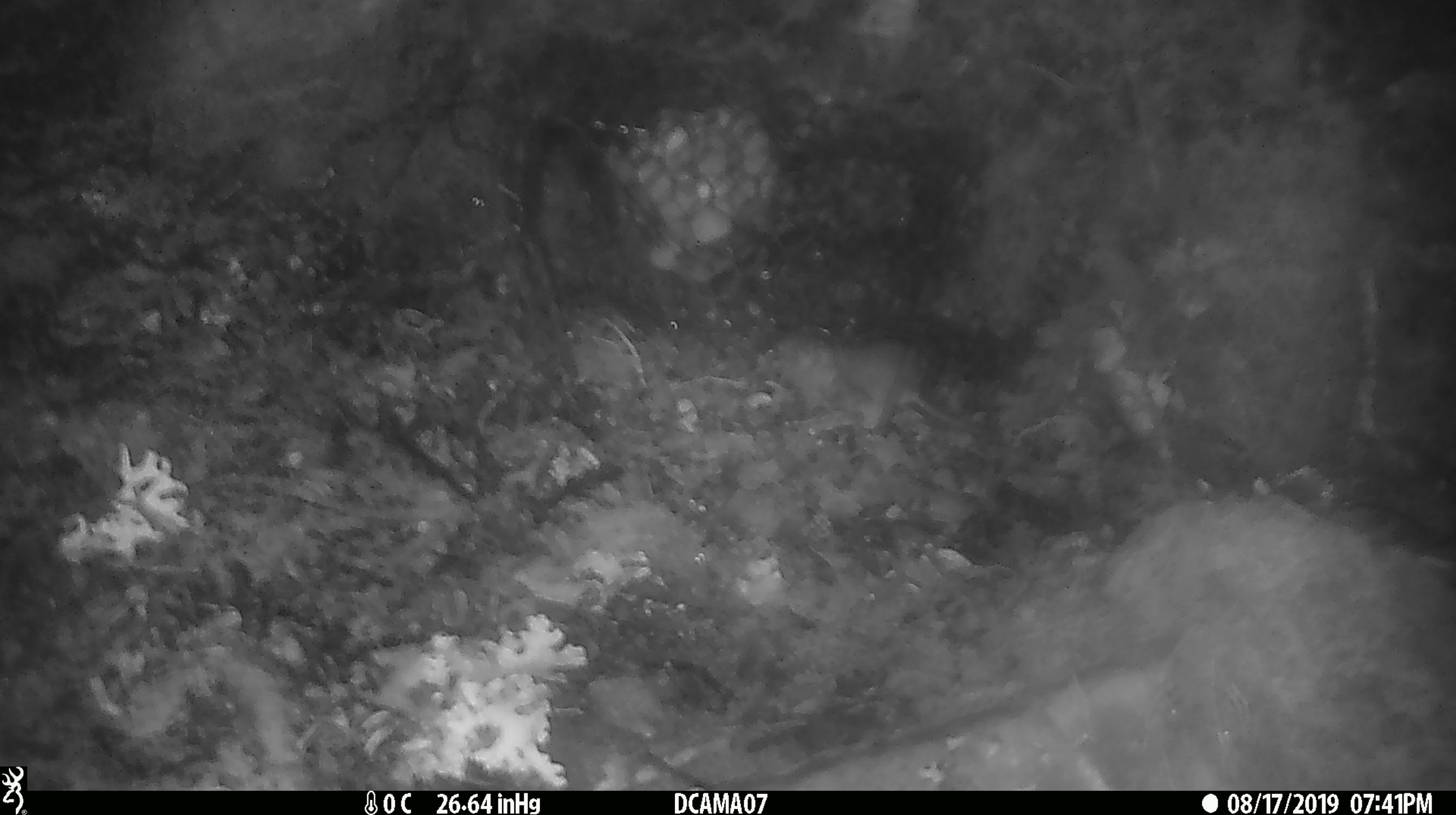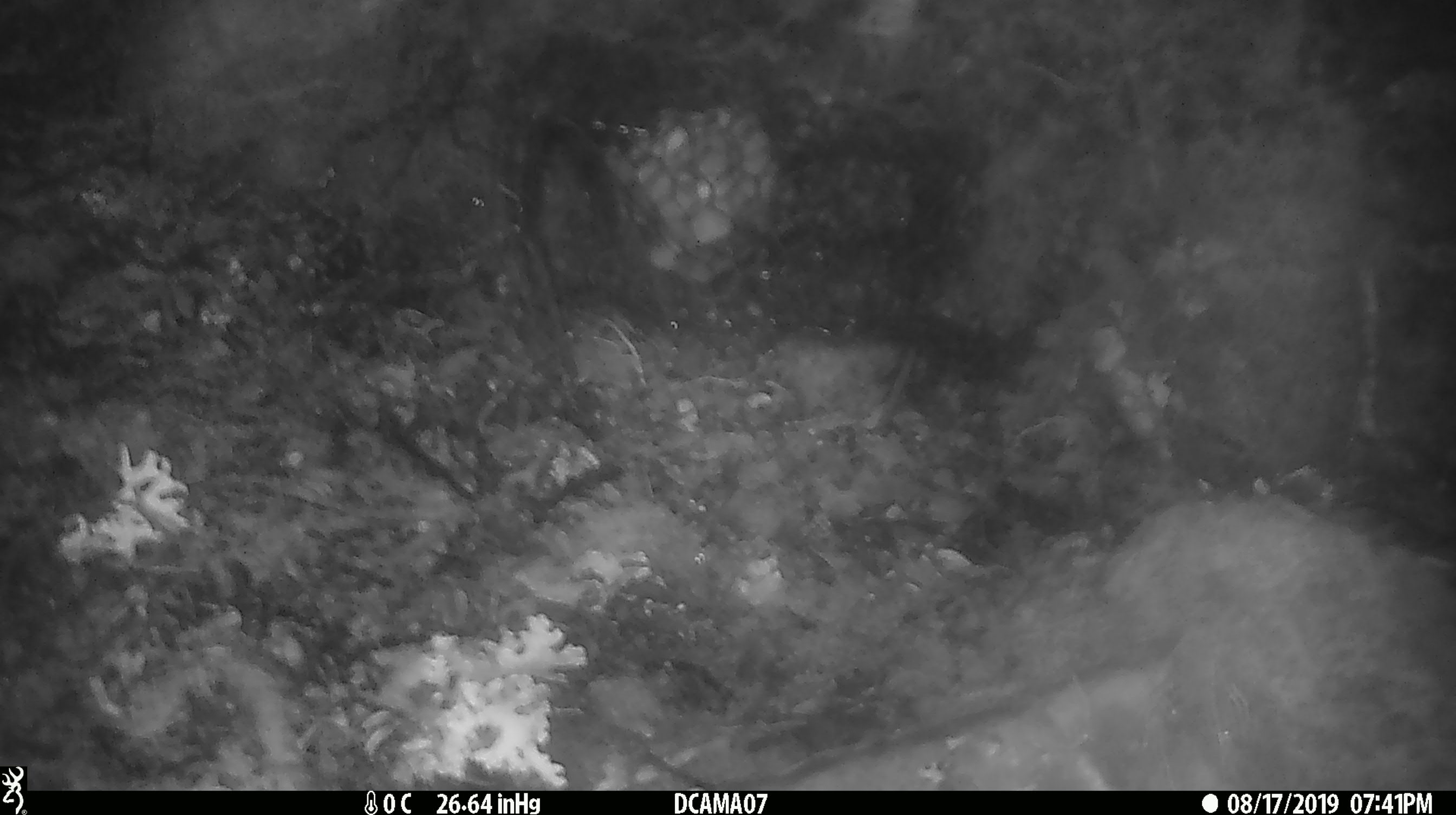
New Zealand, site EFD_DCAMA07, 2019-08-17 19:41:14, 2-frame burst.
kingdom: Animalia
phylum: Chordata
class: Mammalia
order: Rodentia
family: Muridae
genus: Mus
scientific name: Mus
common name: mouse